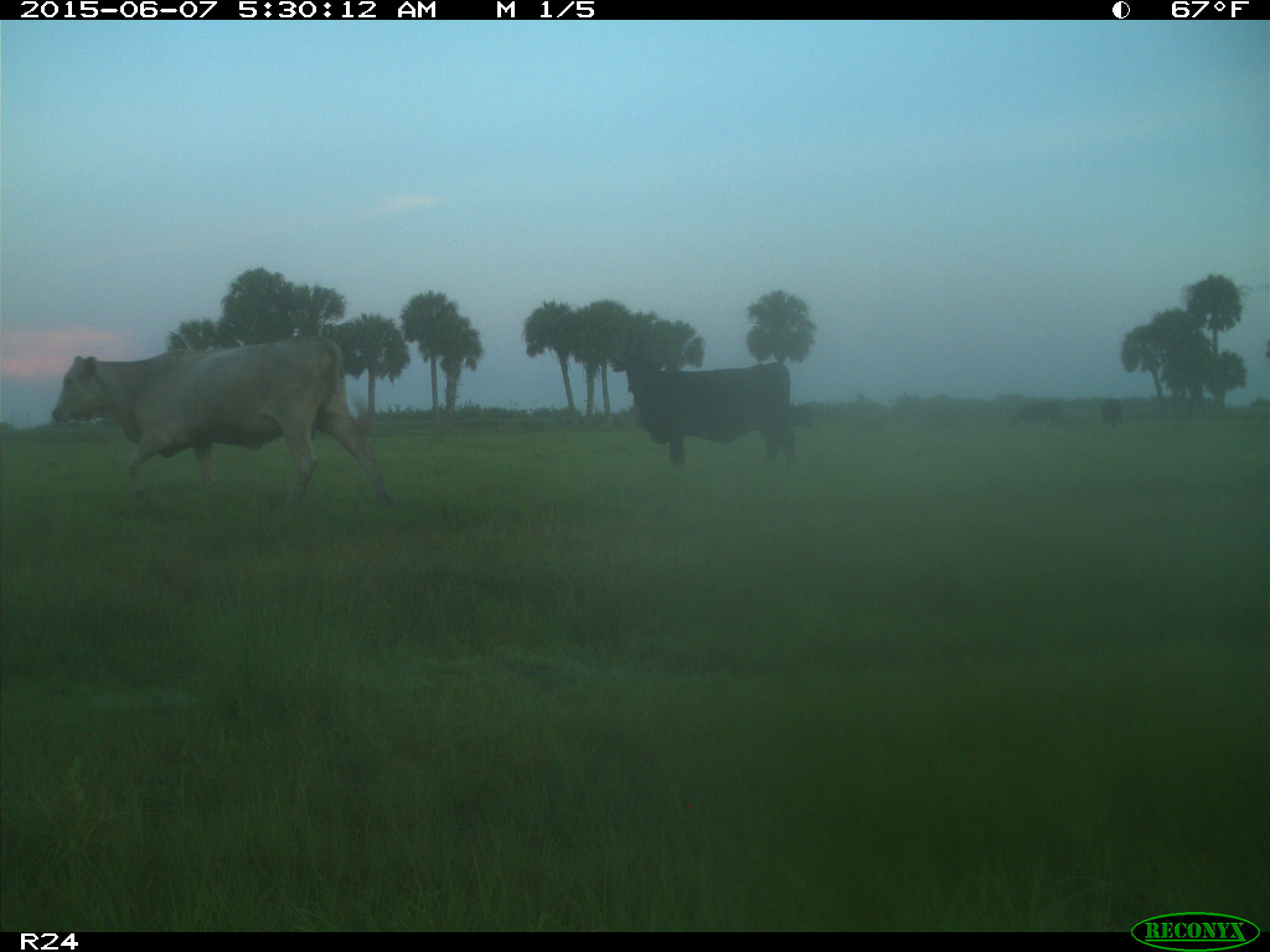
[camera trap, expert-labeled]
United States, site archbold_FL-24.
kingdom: Animalia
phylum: Chordata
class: Mammalia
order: Artiodactyla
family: Bovidae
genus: Bos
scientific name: Bos taurus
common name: domestic cow